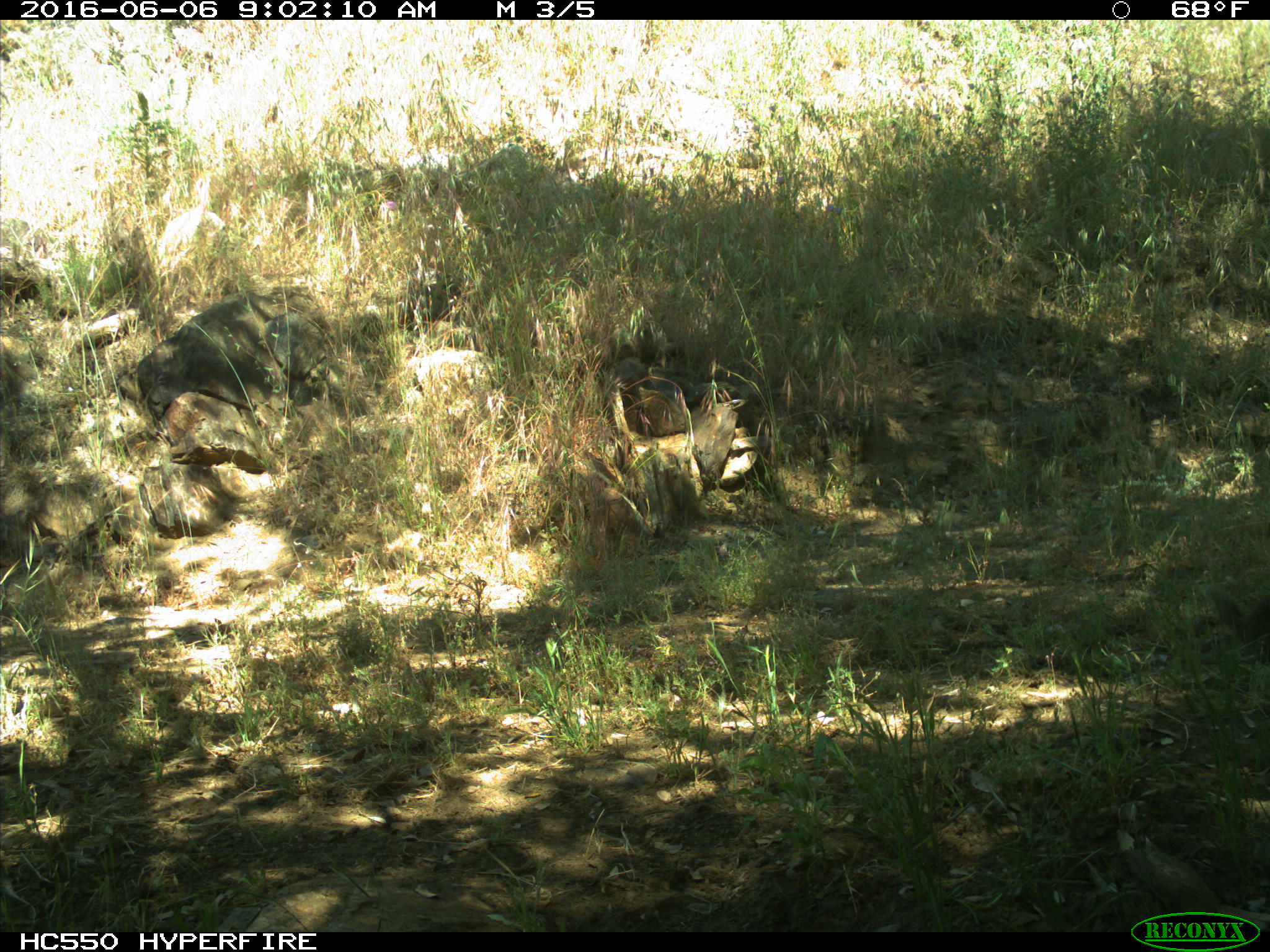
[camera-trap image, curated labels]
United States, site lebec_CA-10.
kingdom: Animalia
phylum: Chordata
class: Mammalia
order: Rodentia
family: Sciuridae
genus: Otospermophilus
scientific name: Otospermophilus beecheyi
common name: california ground squirrel